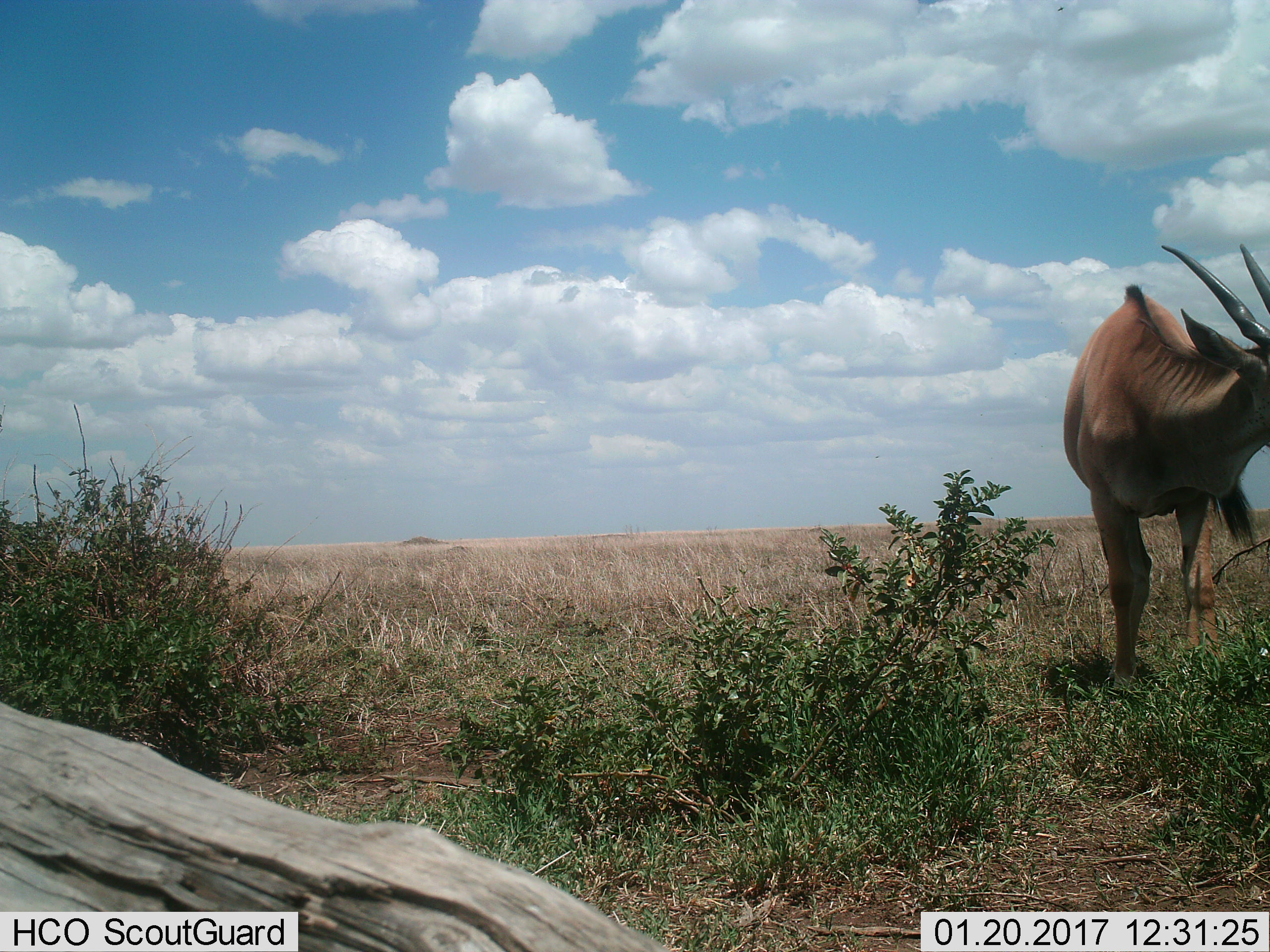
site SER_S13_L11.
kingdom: Animalia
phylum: Chordata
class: Mammalia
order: Artiodactyla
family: Bovidae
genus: Tragelaphus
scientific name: Tragelaphus oryx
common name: eland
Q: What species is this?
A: Eland (Tragelaphus oryx).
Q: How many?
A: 1.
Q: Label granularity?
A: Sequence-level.